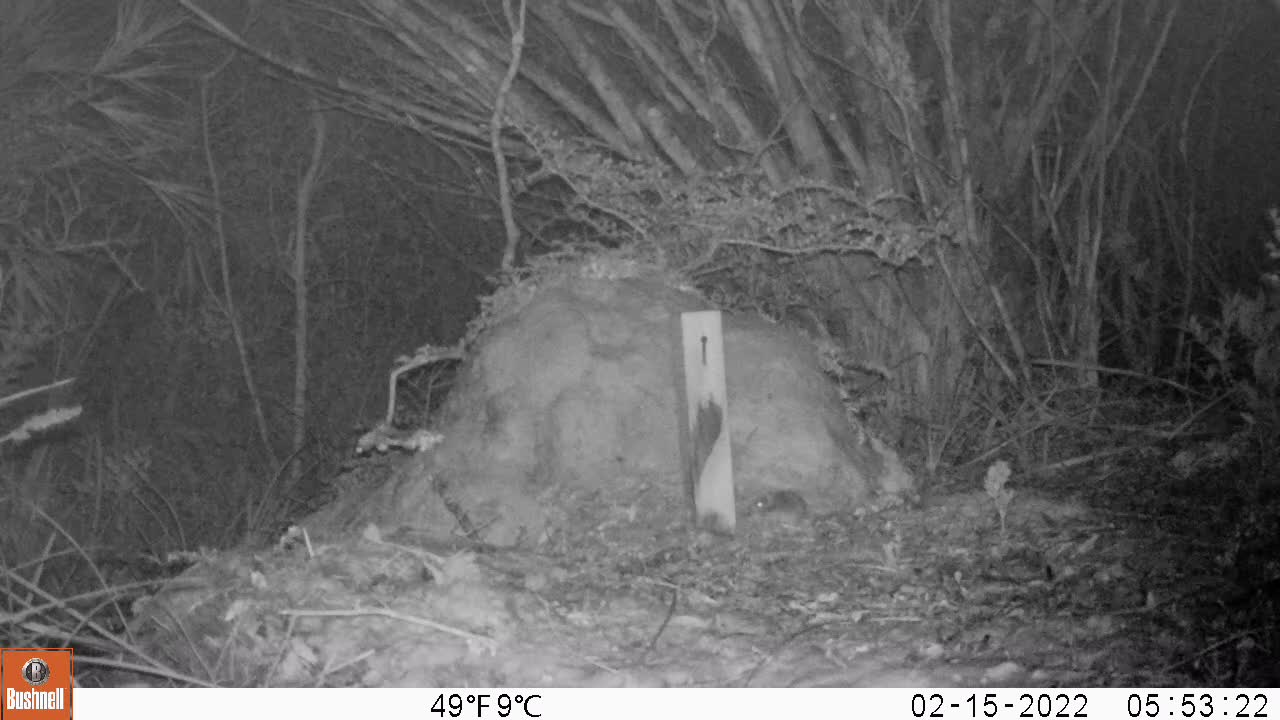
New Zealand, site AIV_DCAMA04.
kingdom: Animalia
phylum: Chordata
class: Mammalia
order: Rodentia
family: Muridae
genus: Mus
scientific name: Mus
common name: mouse